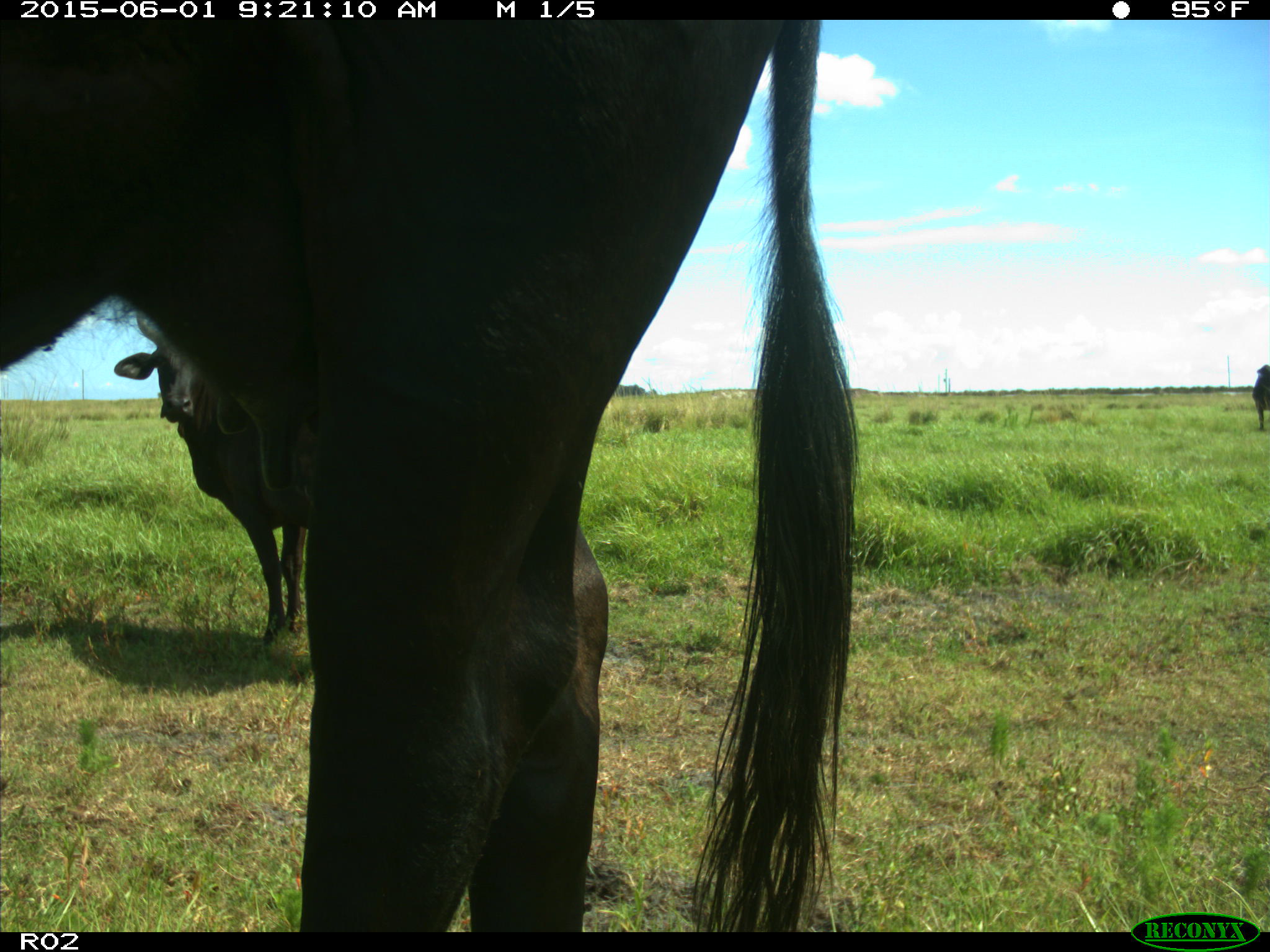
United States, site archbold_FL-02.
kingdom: Animalia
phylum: Chordata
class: Mammalia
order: Artiodactyla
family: Bovidae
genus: Bos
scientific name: Bos taurus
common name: domestic cow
Bos taurus (domestic cow).